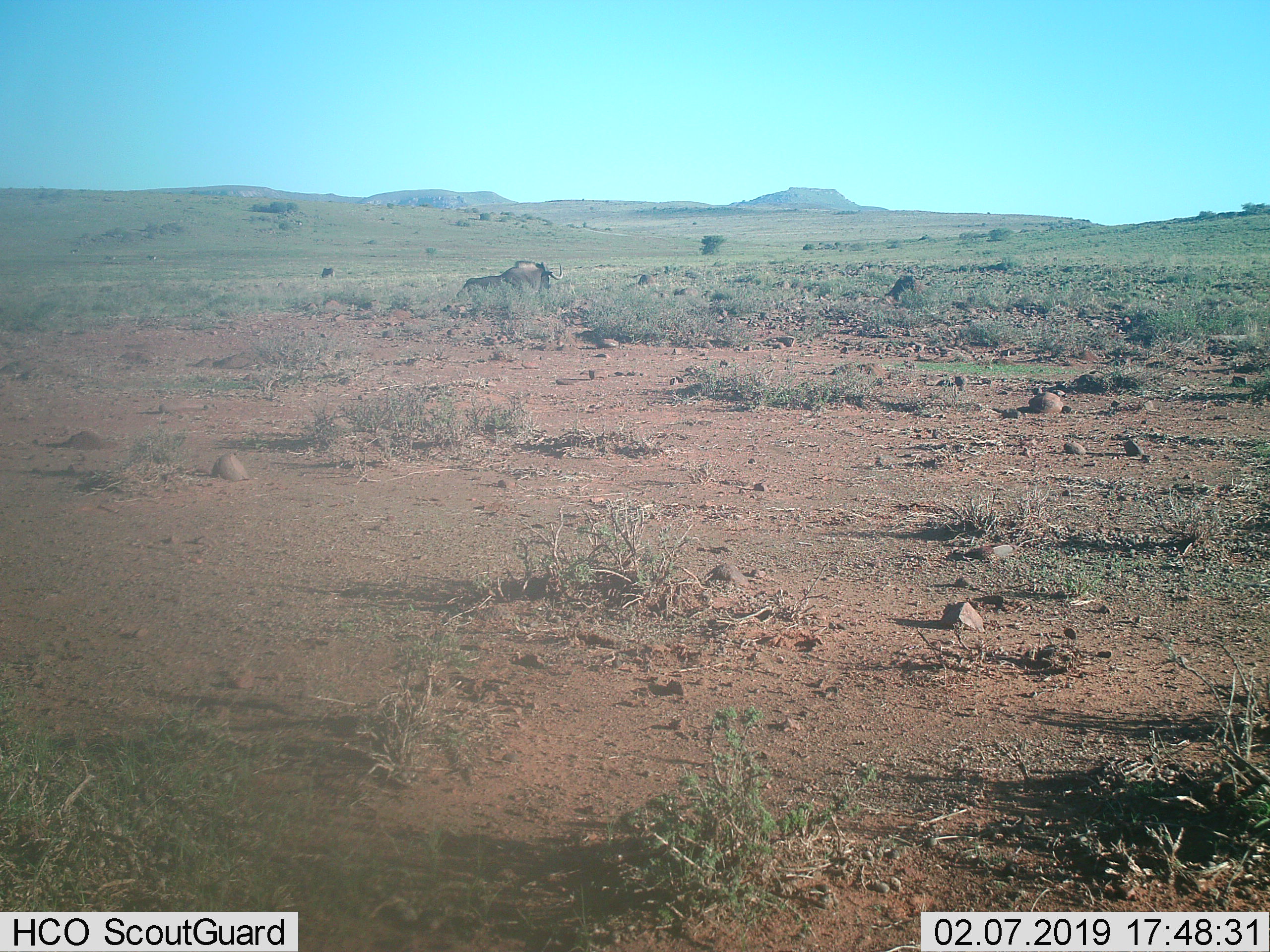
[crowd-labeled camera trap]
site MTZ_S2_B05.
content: unidentified animal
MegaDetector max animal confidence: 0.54